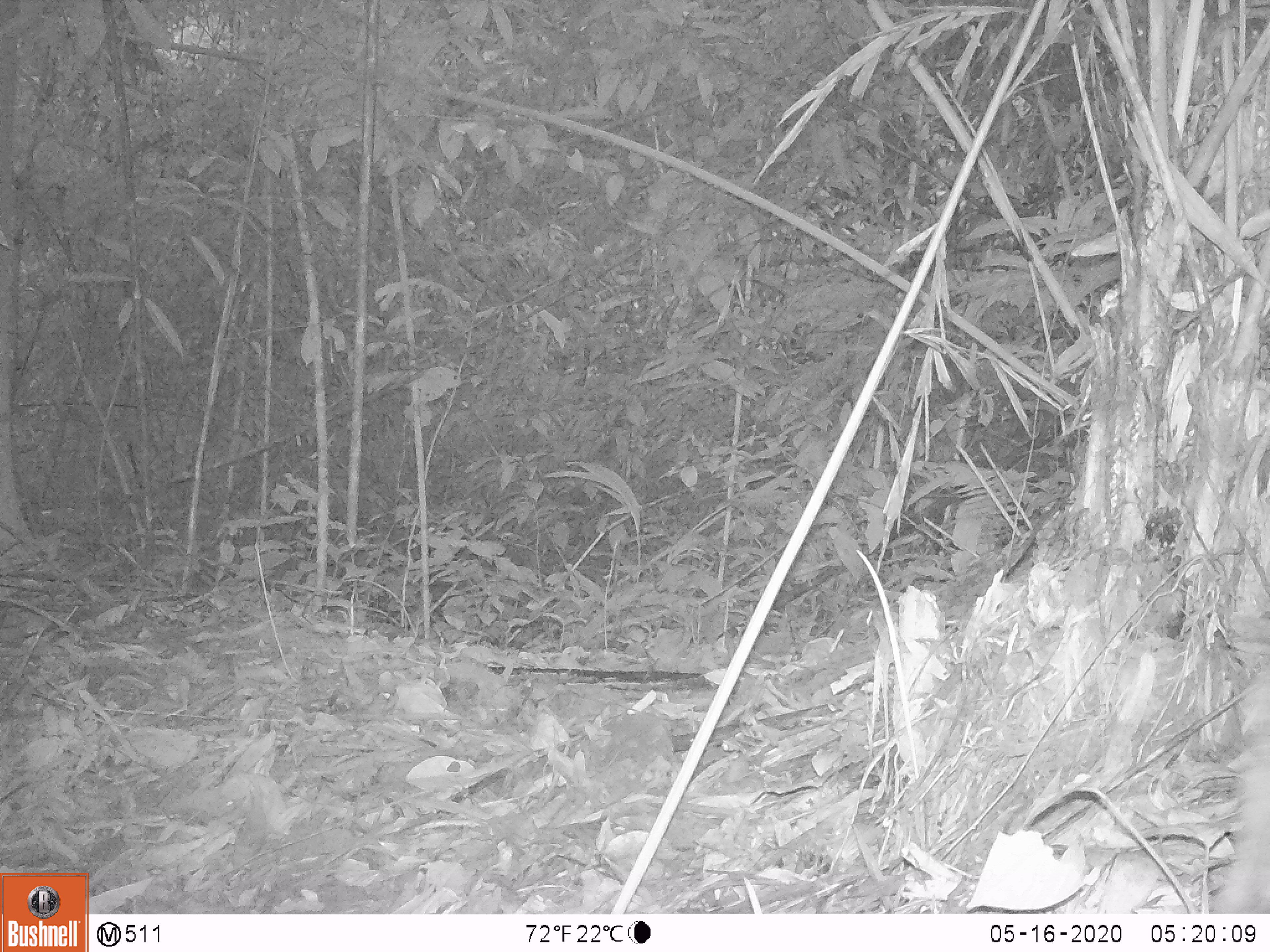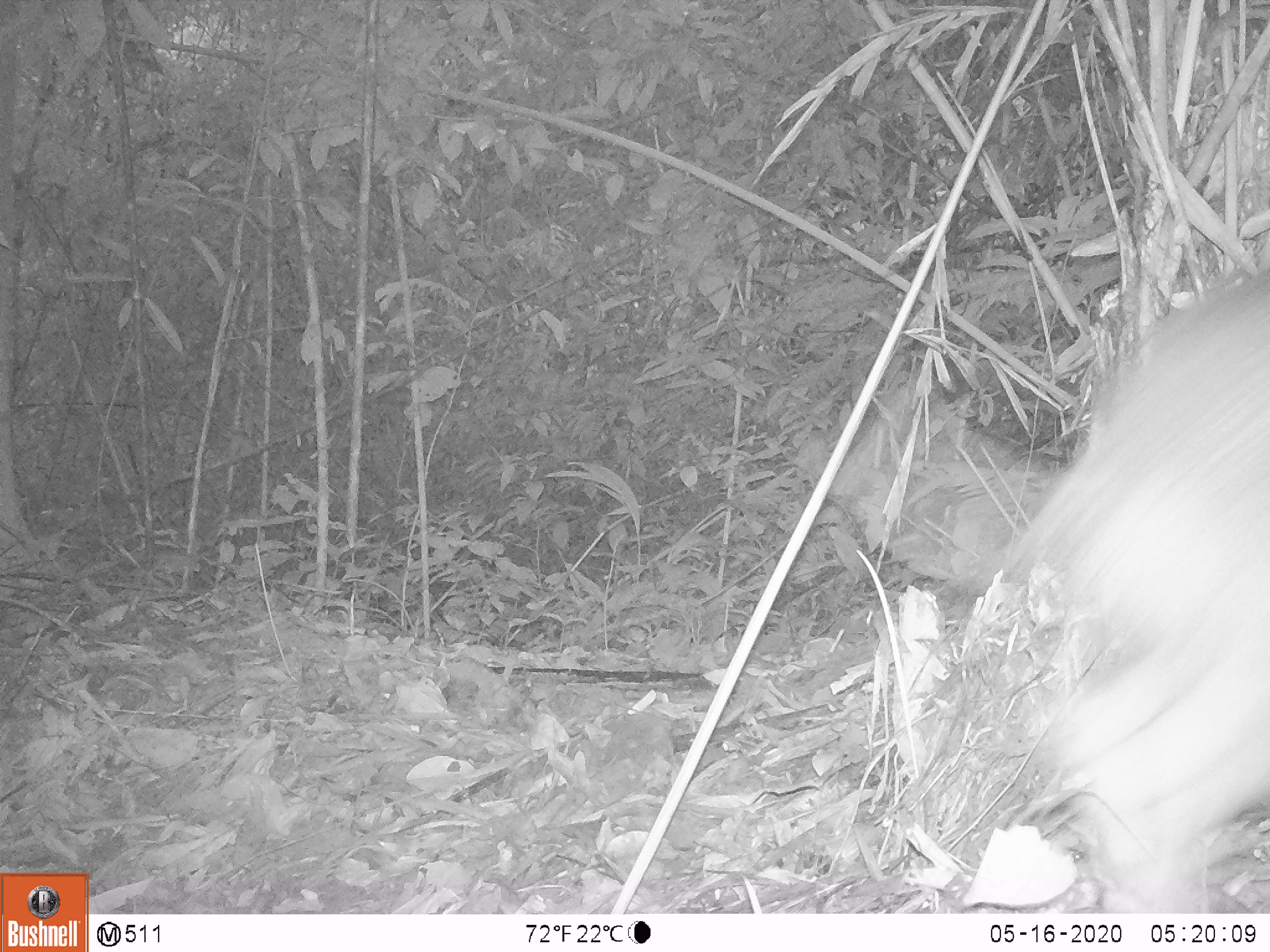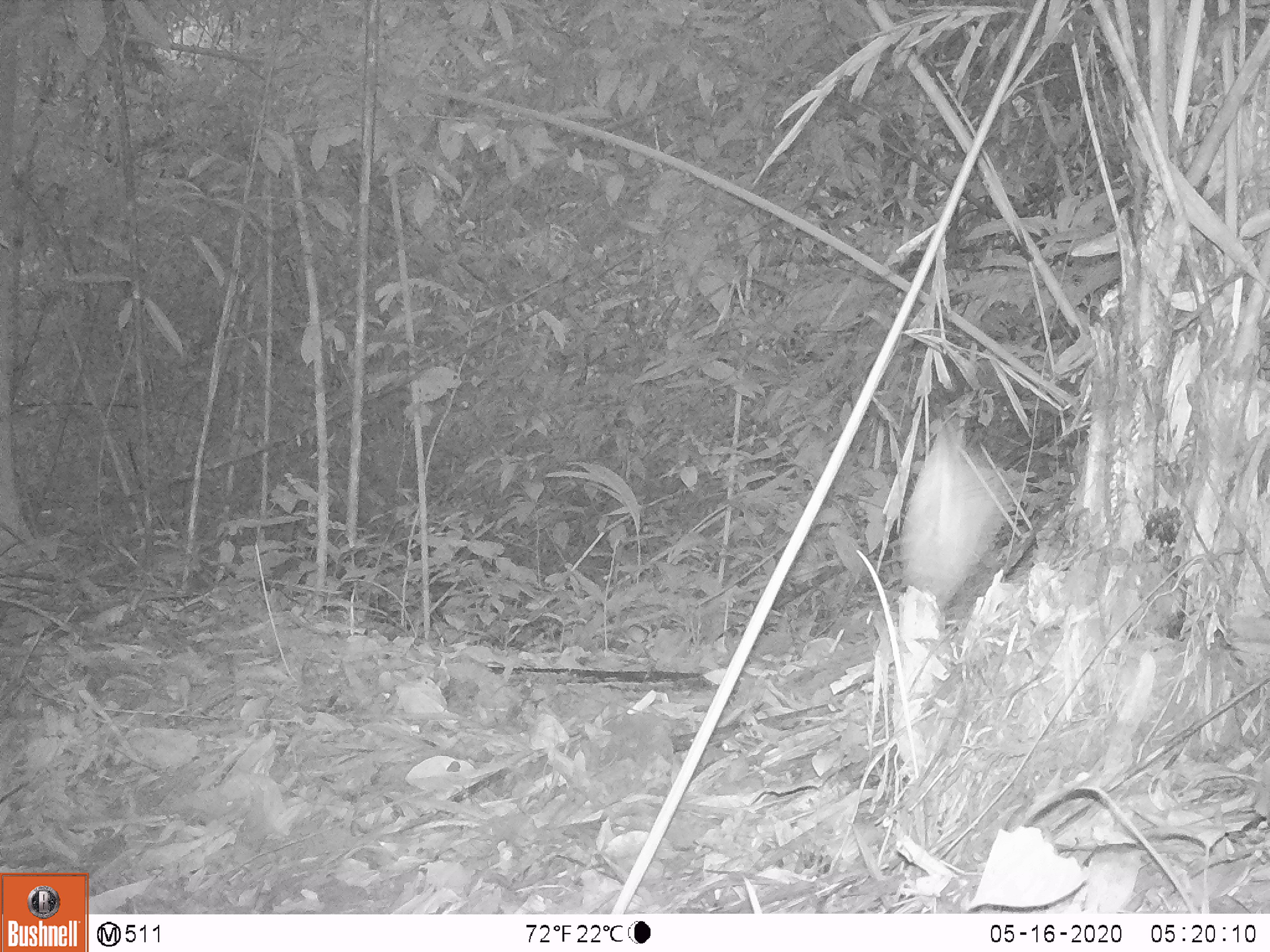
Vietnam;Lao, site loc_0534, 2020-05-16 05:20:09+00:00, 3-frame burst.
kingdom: Animalia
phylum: Chordata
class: Mammalia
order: Artiodactyla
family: Suidae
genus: Sus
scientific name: Sus scrofa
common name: eurasian wild pig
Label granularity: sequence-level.